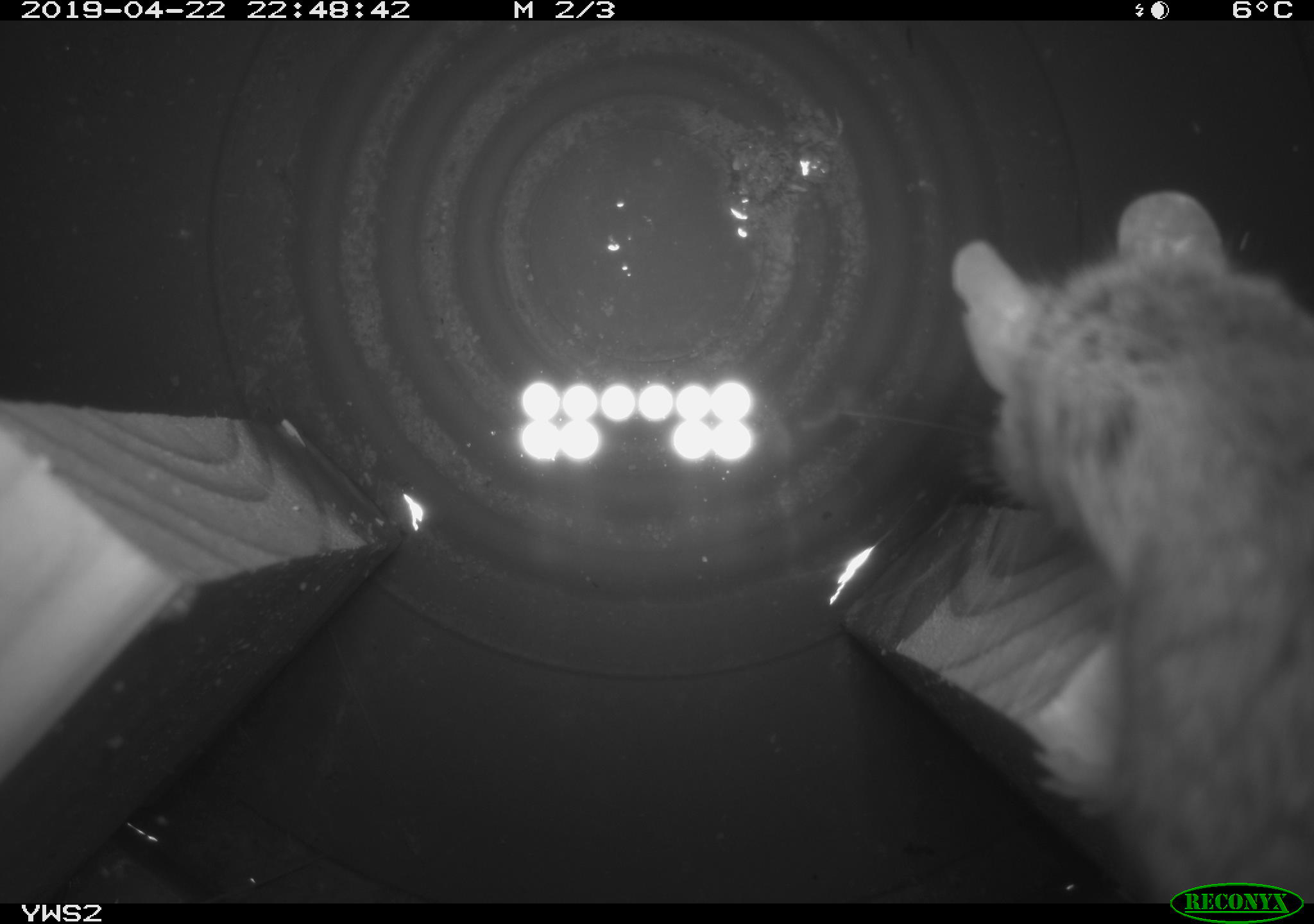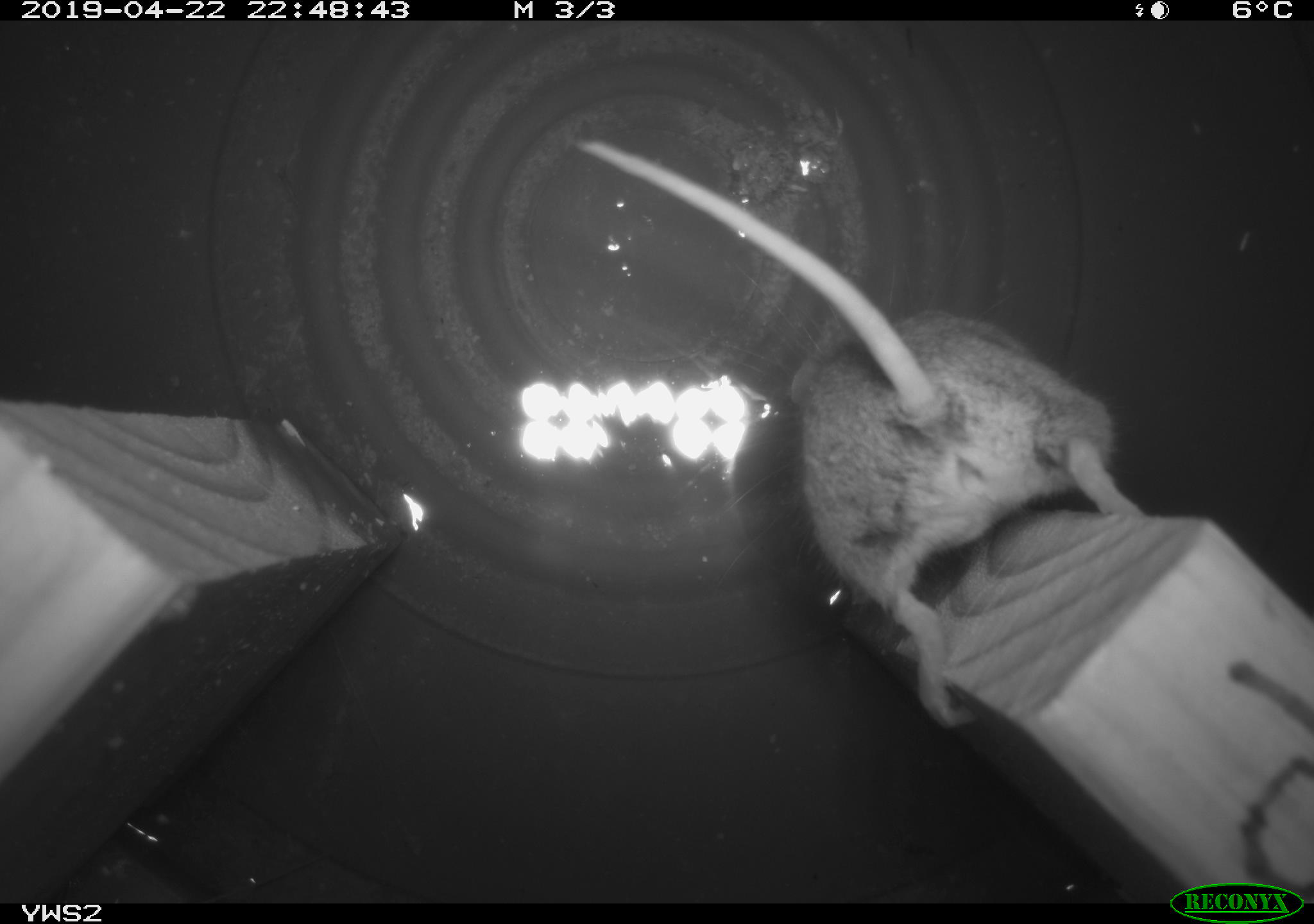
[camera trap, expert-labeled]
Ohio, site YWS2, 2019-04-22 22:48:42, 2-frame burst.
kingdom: Animalia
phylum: Chordata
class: Mammalia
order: Rodentia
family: Cricetidae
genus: Peromyscus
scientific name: Peromyscus leucopus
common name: white-footed mouse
White-footed mouse (Peromyscus leucopus).